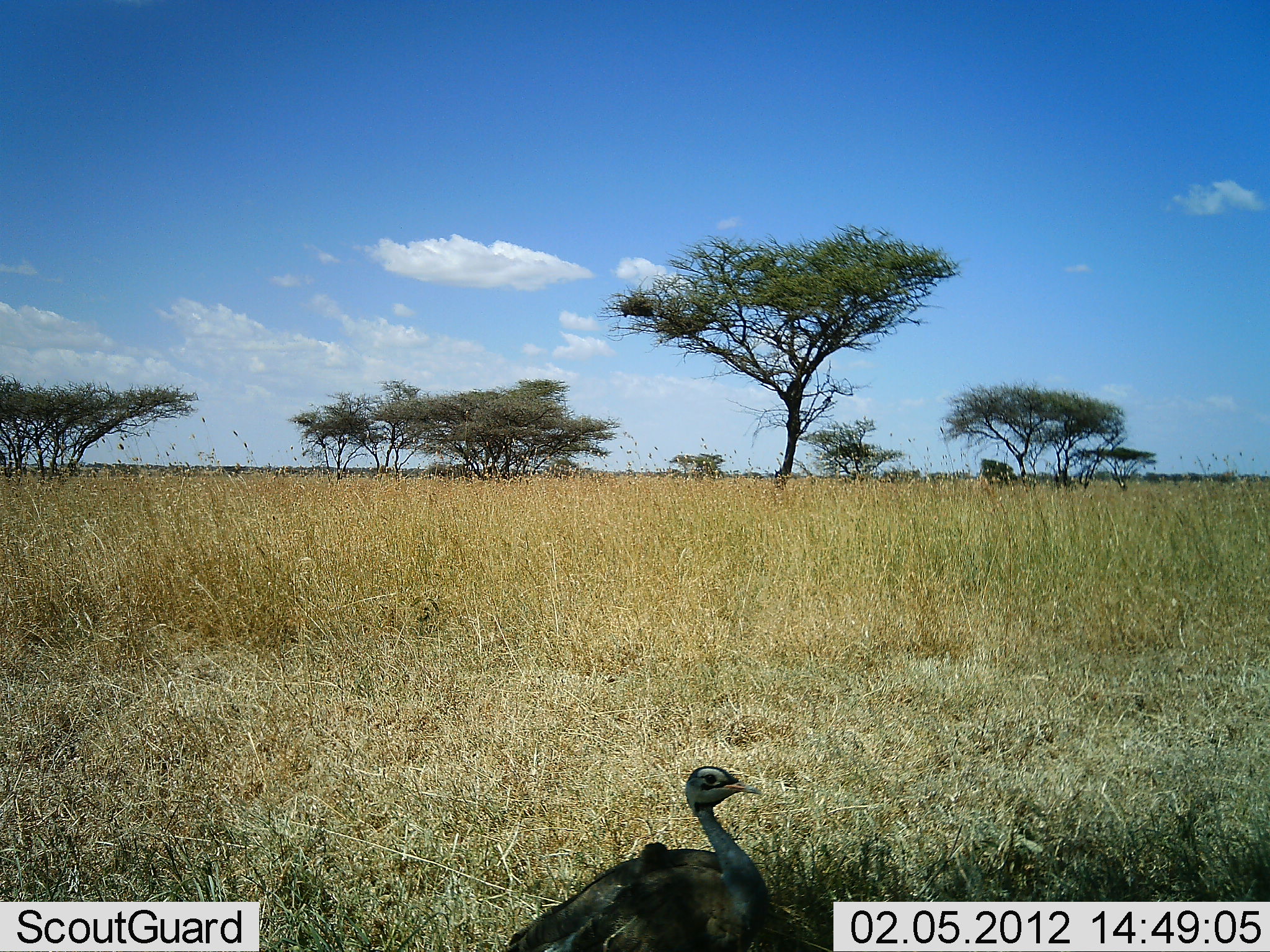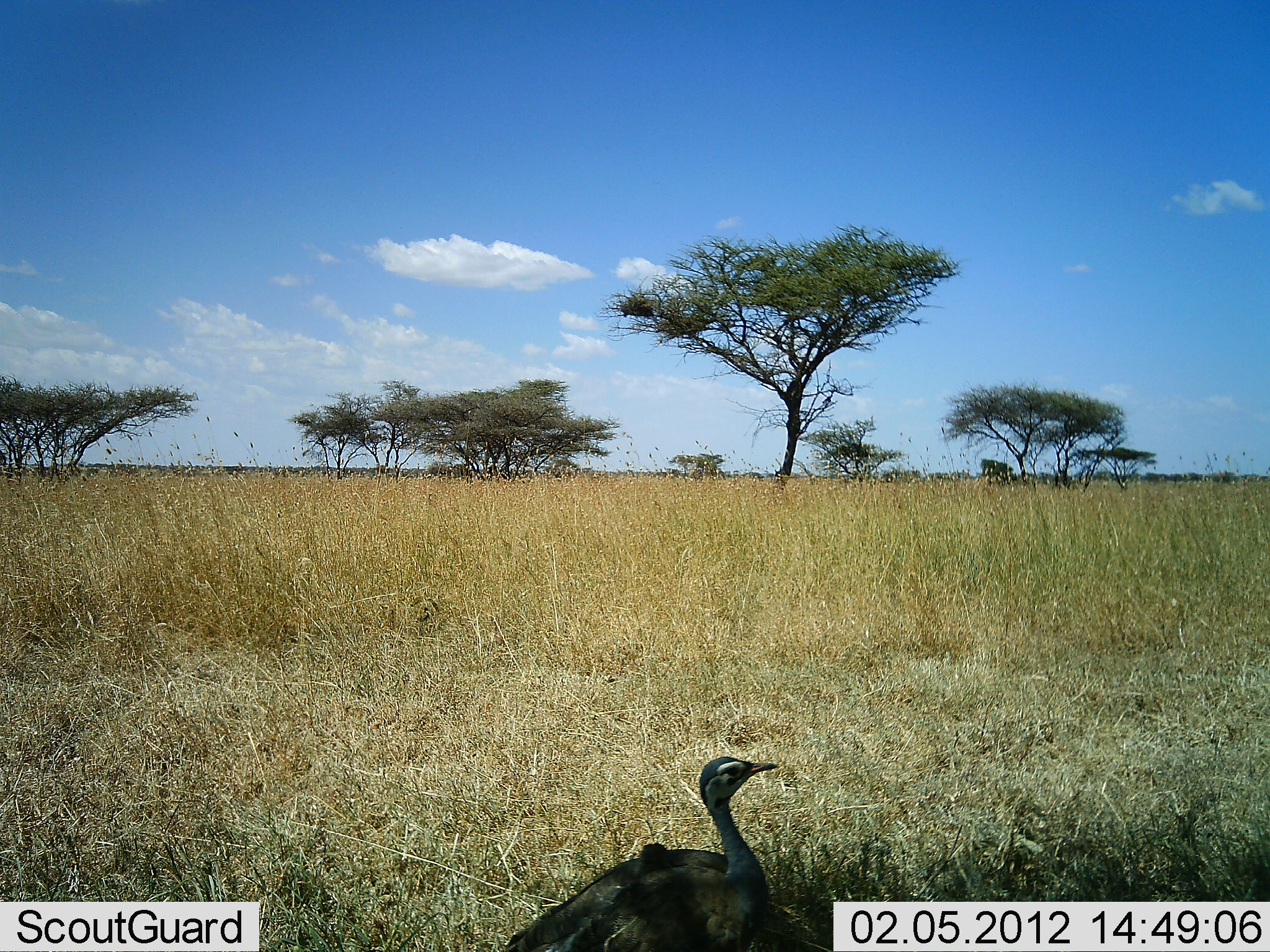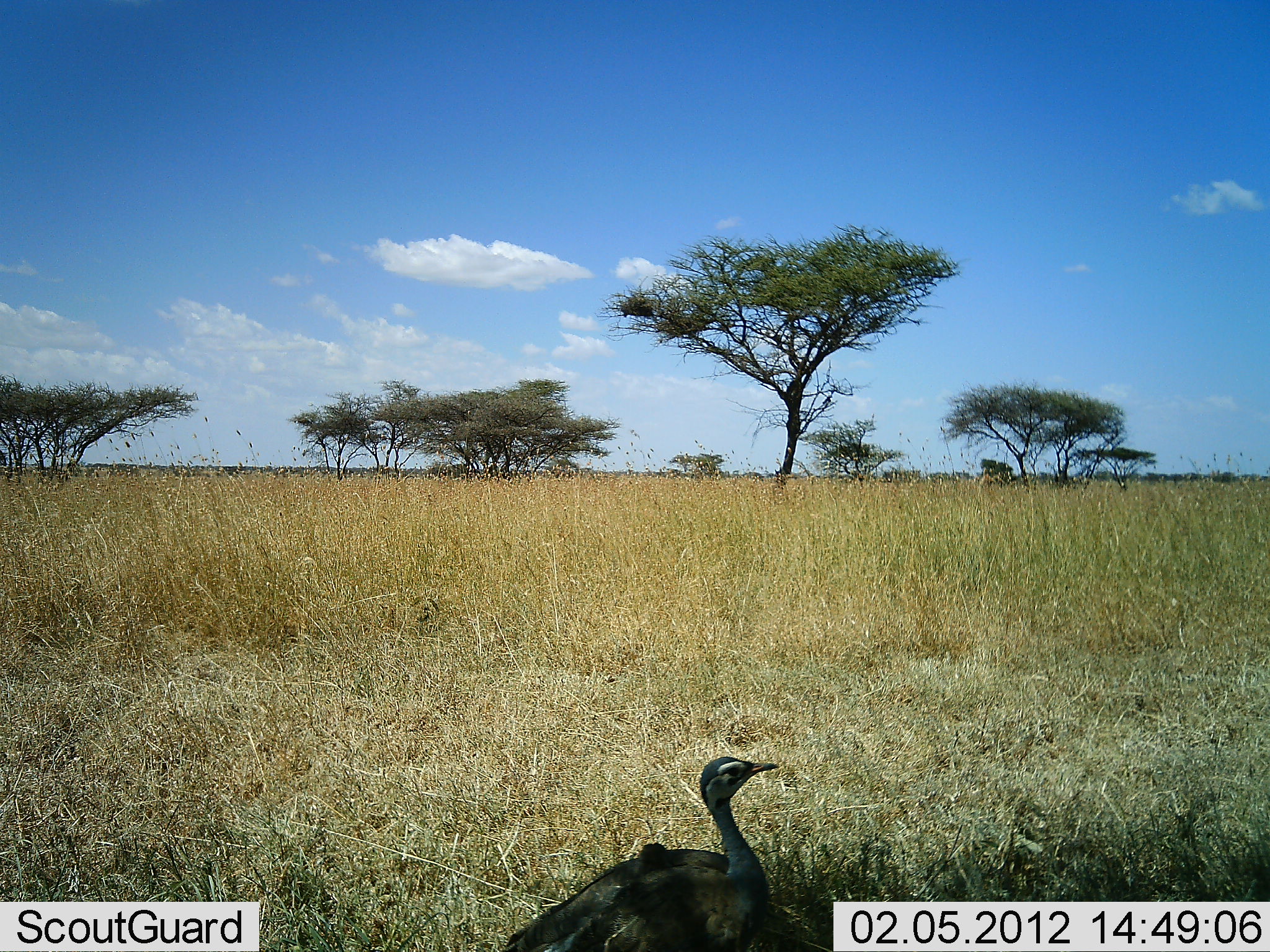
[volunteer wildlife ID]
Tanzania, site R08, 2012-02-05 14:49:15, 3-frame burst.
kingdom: Animalia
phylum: Chordata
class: Aves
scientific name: Aves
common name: bird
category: otherbird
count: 1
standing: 61%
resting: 35%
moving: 9%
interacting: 0%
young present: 0%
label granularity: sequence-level